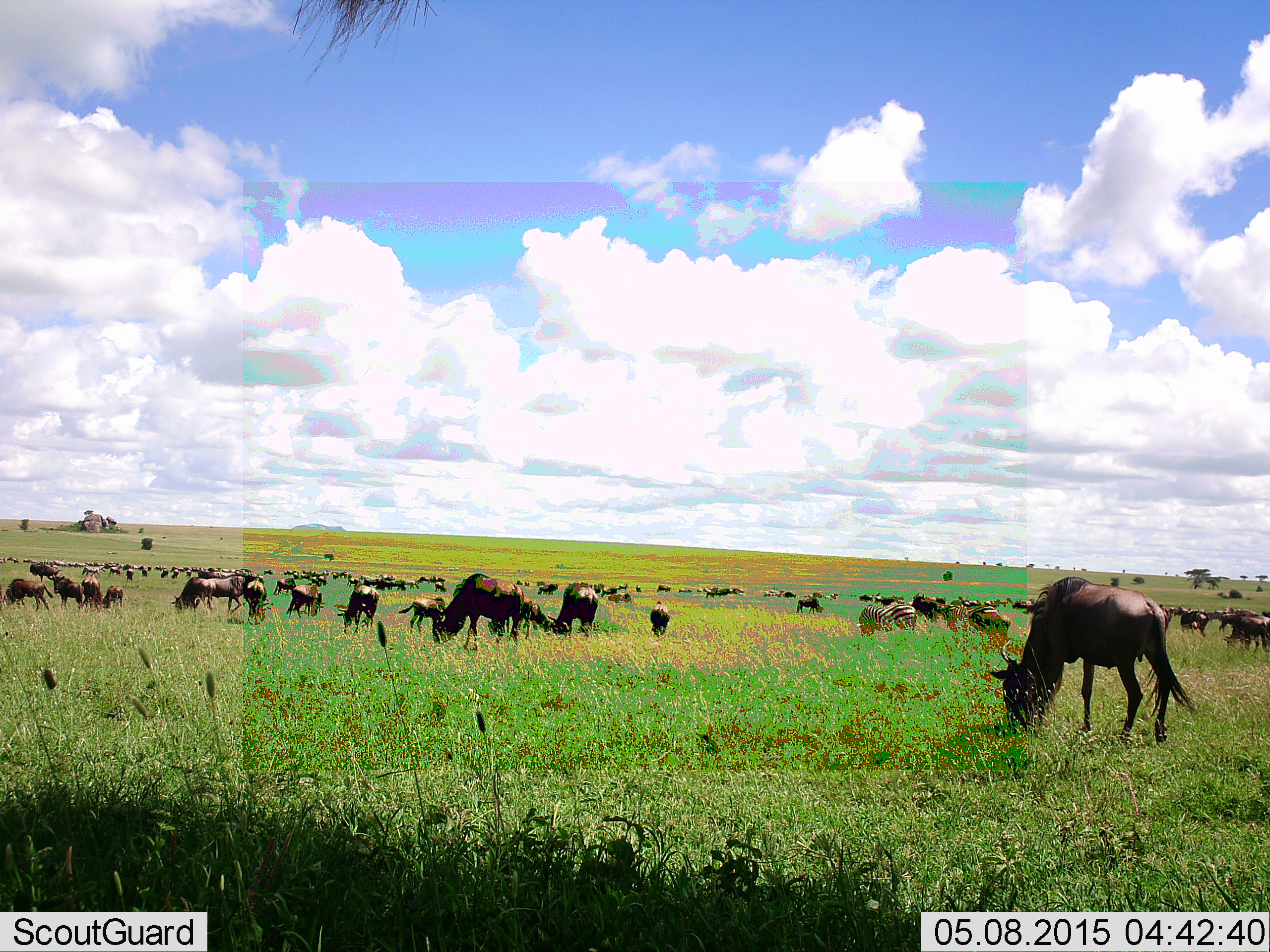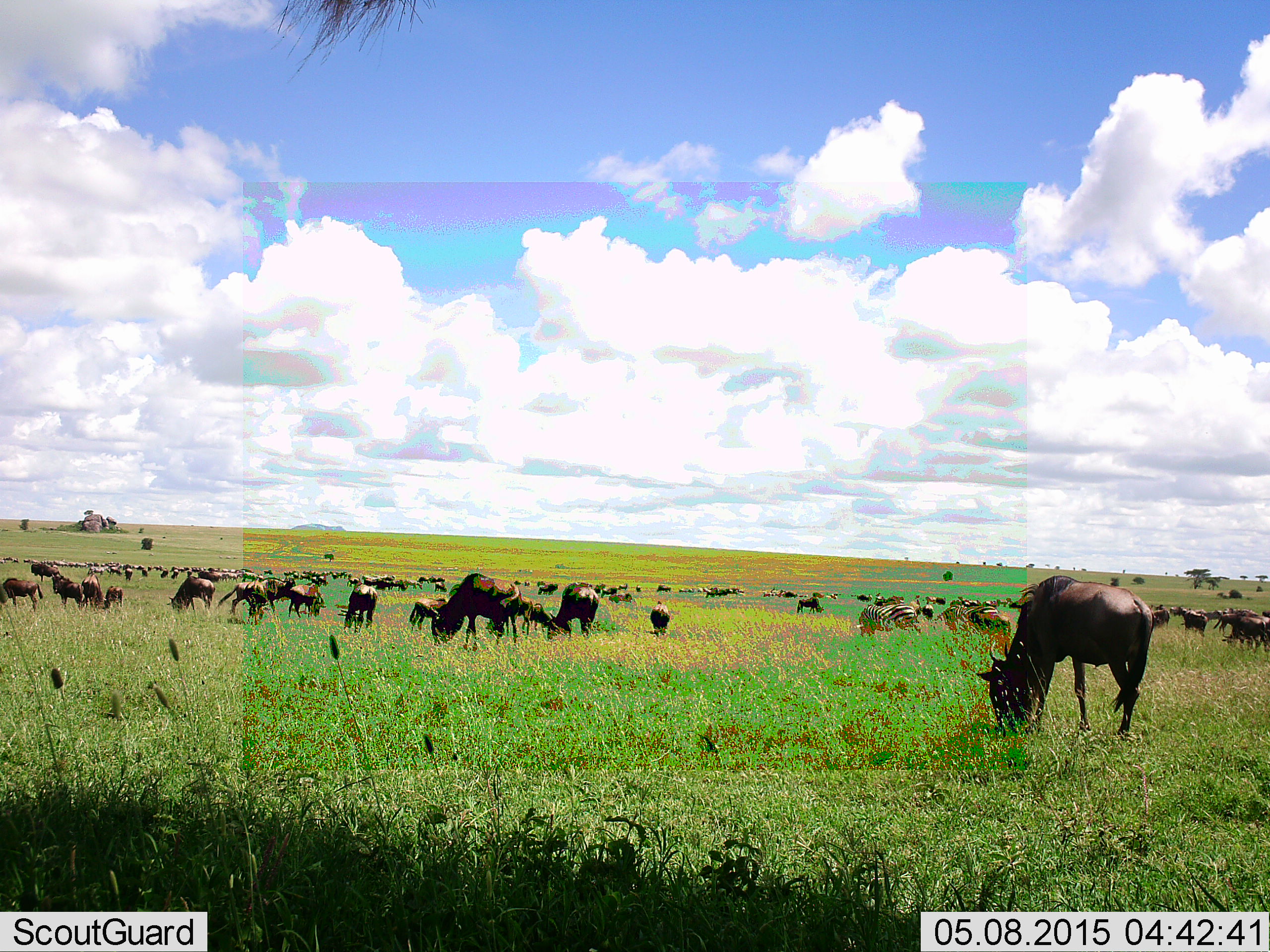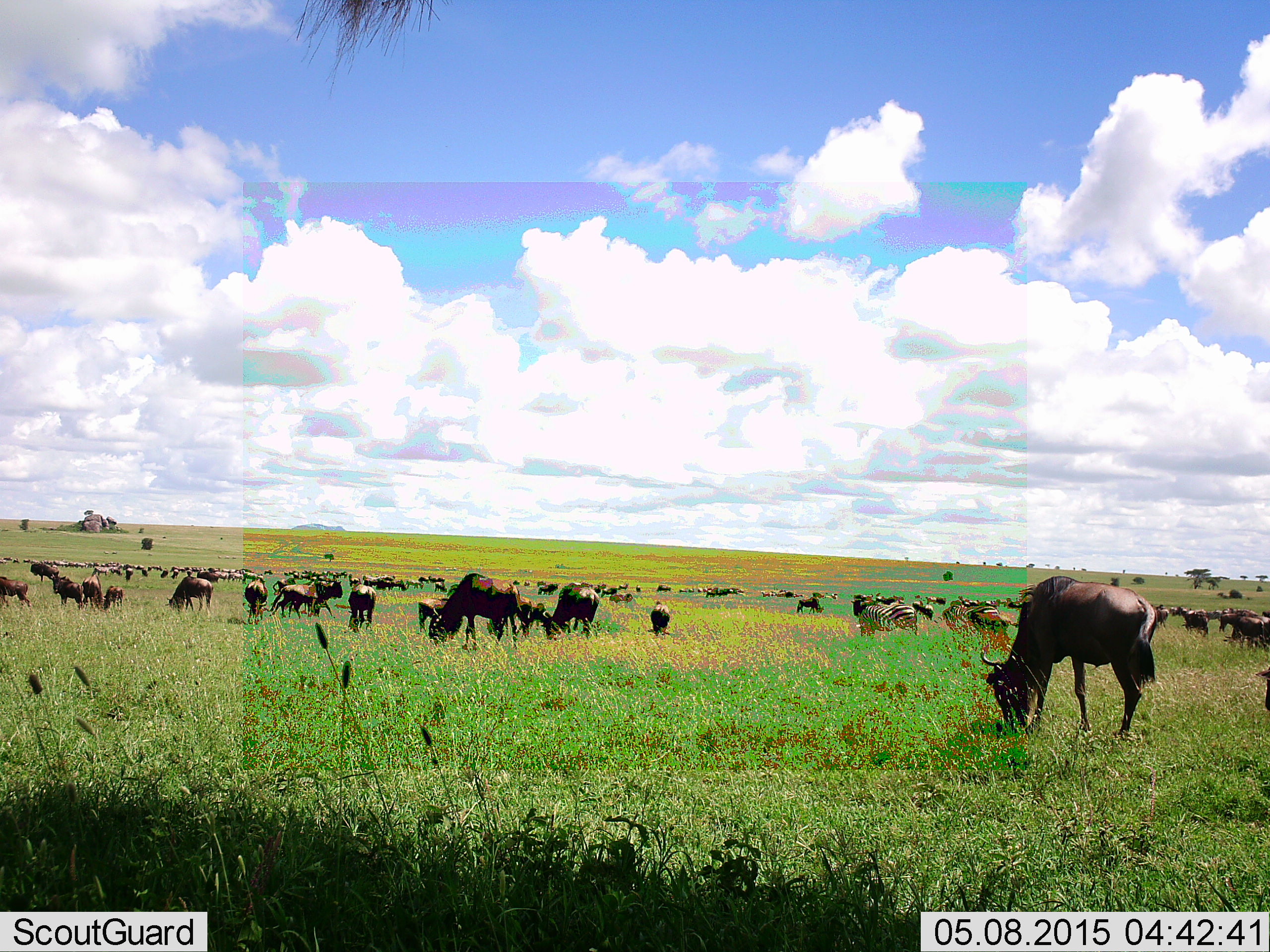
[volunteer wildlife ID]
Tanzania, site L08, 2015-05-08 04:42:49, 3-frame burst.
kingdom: Animalia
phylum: Chordata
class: Mammalia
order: Artiodactyla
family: Bovidae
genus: Connochaetes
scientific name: Connochaetes taurinus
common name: blue wildebeest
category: wildebeest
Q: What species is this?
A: Wildebeest (blue wildebeest) (Connochaetes taurinus).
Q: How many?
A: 51+.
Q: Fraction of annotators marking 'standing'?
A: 44%.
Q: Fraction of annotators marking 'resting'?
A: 6%.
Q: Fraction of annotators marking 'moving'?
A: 50%.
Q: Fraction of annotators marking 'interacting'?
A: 12%.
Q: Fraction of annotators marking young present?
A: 19%.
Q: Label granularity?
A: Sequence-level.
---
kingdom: Animalia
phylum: Chordata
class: Mammalia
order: Perissodactyla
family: Equidae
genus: Equus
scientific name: Equus quagga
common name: plains zebra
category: zebra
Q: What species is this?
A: Zebra (plains zebra) (Equus quagga).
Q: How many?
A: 3.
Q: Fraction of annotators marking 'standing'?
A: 40%.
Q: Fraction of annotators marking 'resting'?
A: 0%.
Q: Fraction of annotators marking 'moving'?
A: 30%.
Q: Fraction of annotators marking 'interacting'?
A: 0%.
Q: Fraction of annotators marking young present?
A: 0%.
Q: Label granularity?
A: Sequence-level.